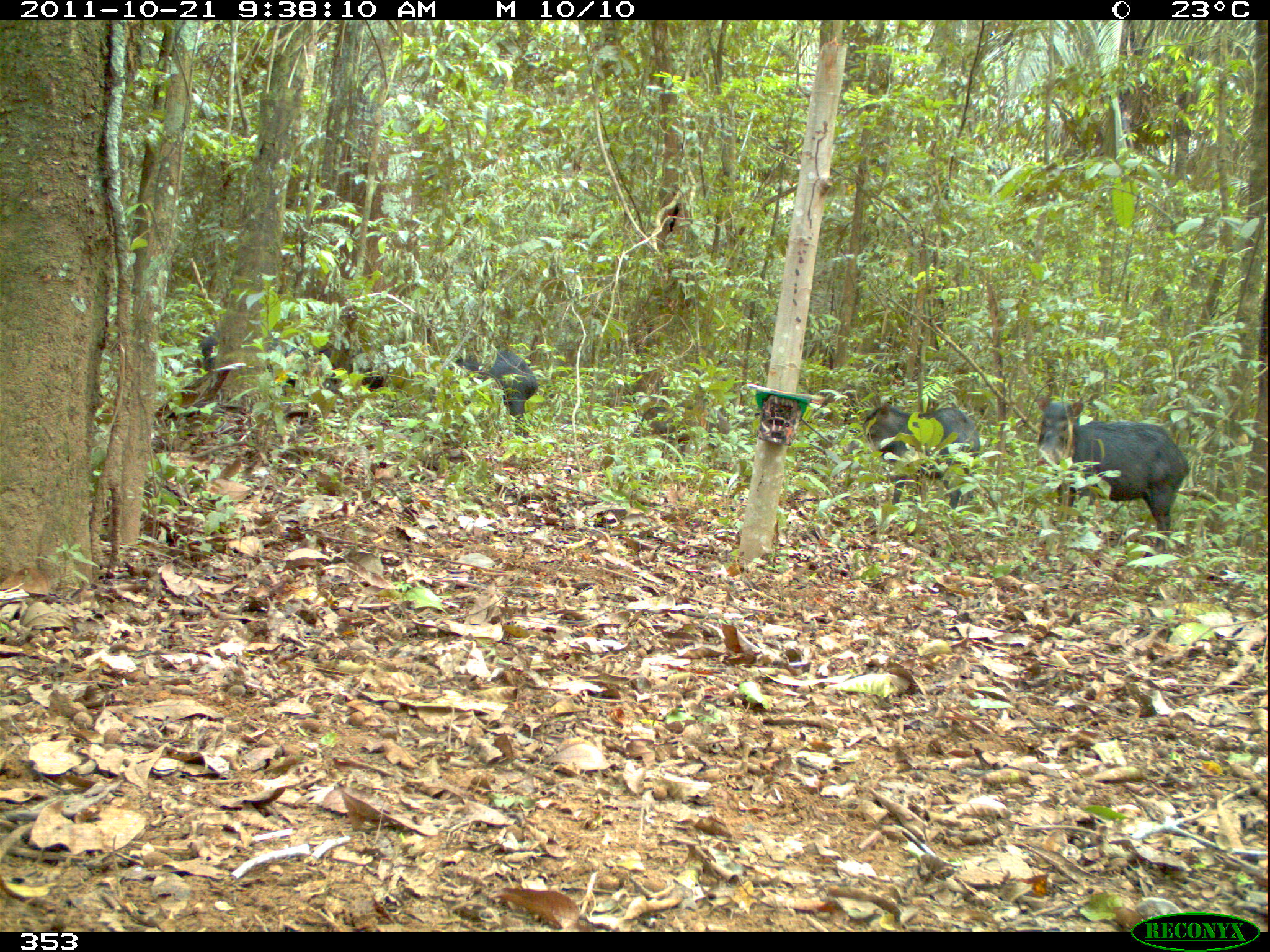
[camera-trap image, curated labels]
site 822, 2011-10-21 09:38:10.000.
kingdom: Animalia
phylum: Chordata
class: Mammalia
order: Artiodactyla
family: Tayassuidae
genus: Tayassu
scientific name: Tayassu pecari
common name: white-lipped peccary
Tayassu pecari (white-lipped peccary).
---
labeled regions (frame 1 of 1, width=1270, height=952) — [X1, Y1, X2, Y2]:
tayassu pecari: [1031, 395, 1192, 558]; [842, 404, 981, 512]; [442, 348, 539, 437]; [194, 328, 311, 393]; [293, 335, 387, 394]; [632, 403, 732, 456]